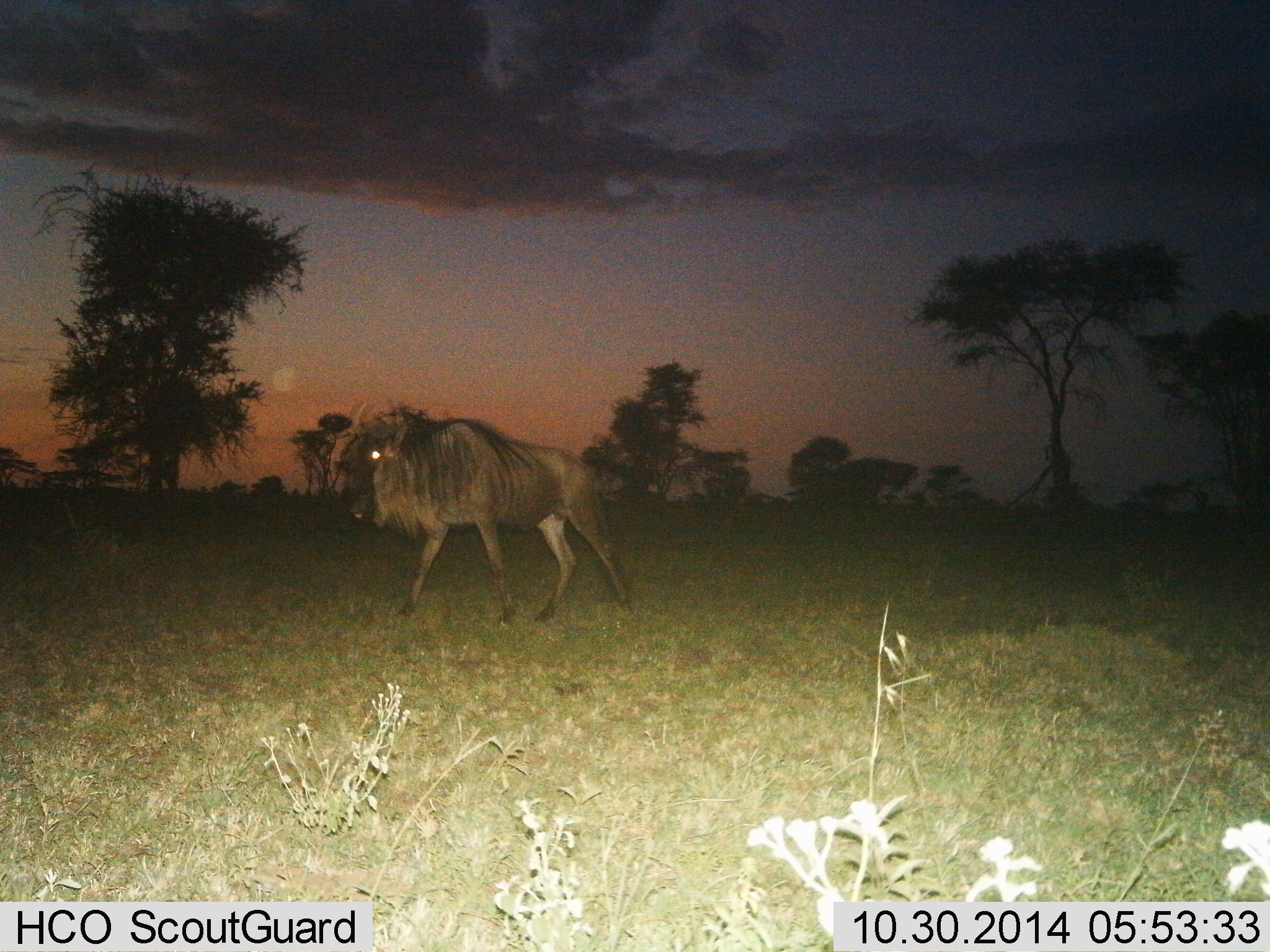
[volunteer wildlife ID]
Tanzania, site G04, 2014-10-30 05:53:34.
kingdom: Animalia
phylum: Chordata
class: Mammalia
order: Artiodactyla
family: Bovidae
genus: Connochaetes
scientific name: Connochaetes taurinus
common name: blue wildebeest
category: wildebeest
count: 1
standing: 0%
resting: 0%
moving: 100%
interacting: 0%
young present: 0%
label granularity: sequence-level